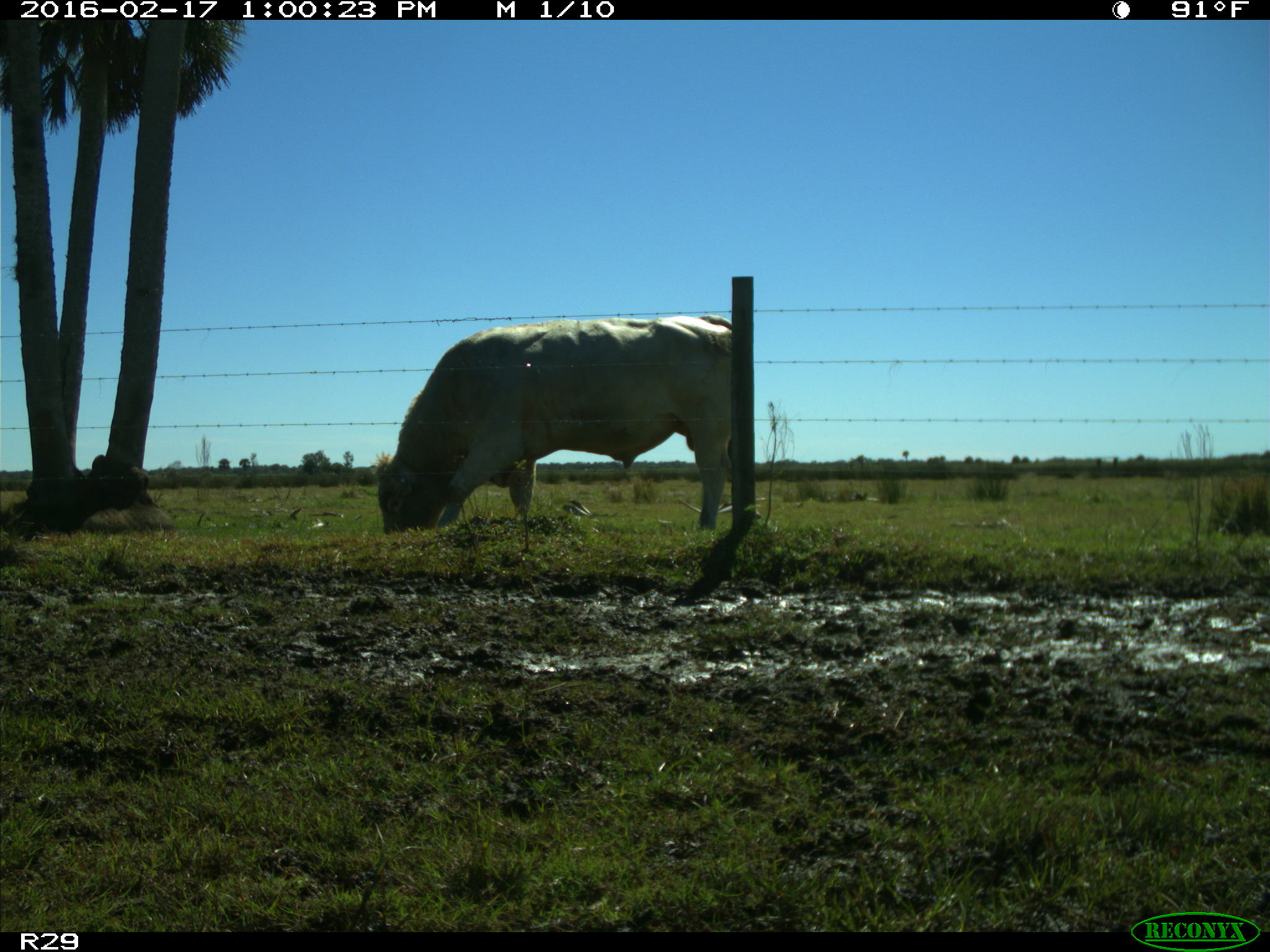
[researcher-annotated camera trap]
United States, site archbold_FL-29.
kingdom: Animalia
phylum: Chordata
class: Mammalia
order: Artiodactyla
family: Bovidae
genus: Bos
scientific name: Bos taurus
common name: domestic cow